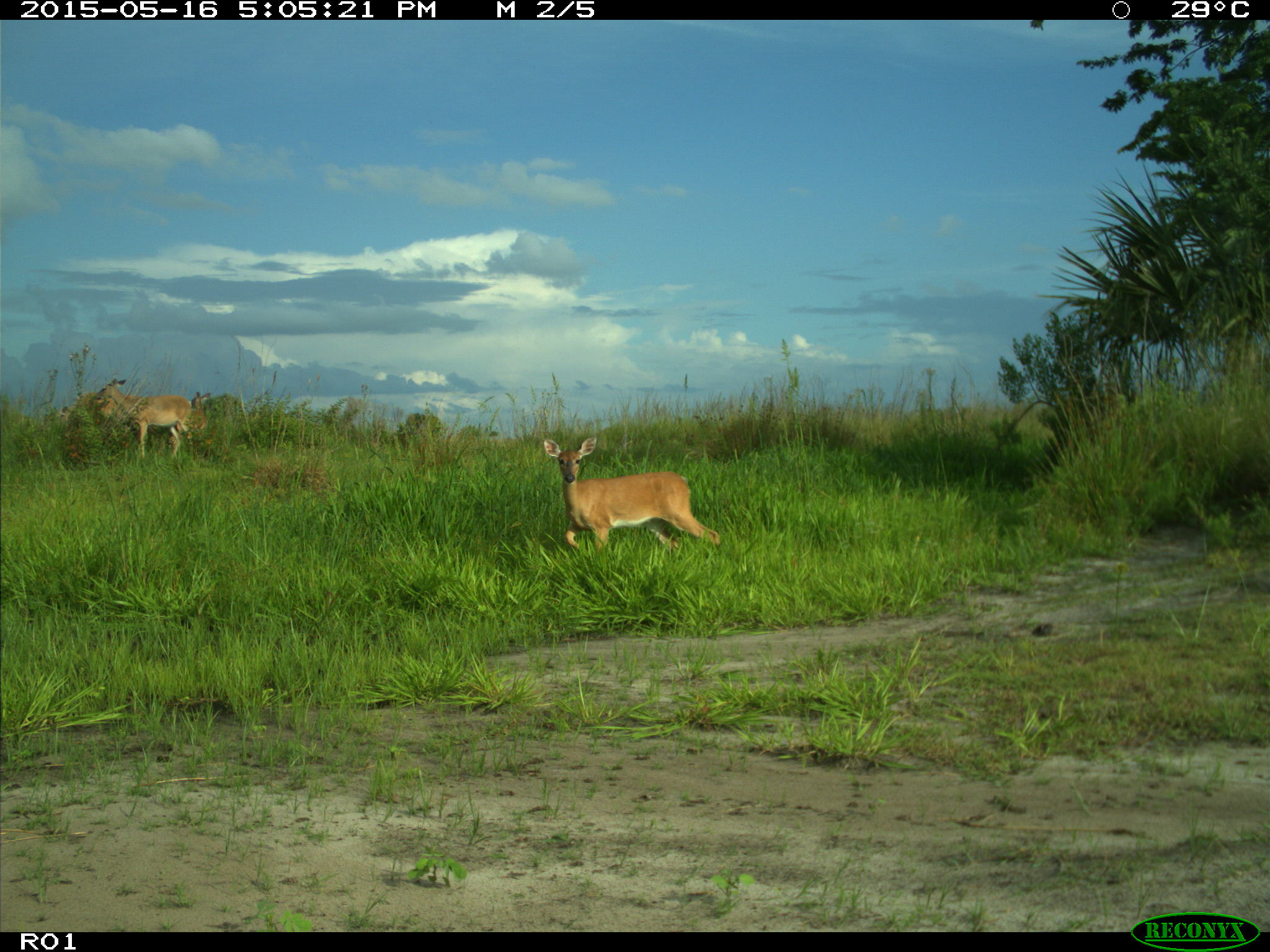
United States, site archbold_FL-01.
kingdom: Animalia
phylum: Chordata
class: Mammalia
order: Artiodactyla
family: Cervidae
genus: Odocoileus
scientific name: Odocoileus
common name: deer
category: unidentified deer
Unidentified deer (deer) (Odocoileus).